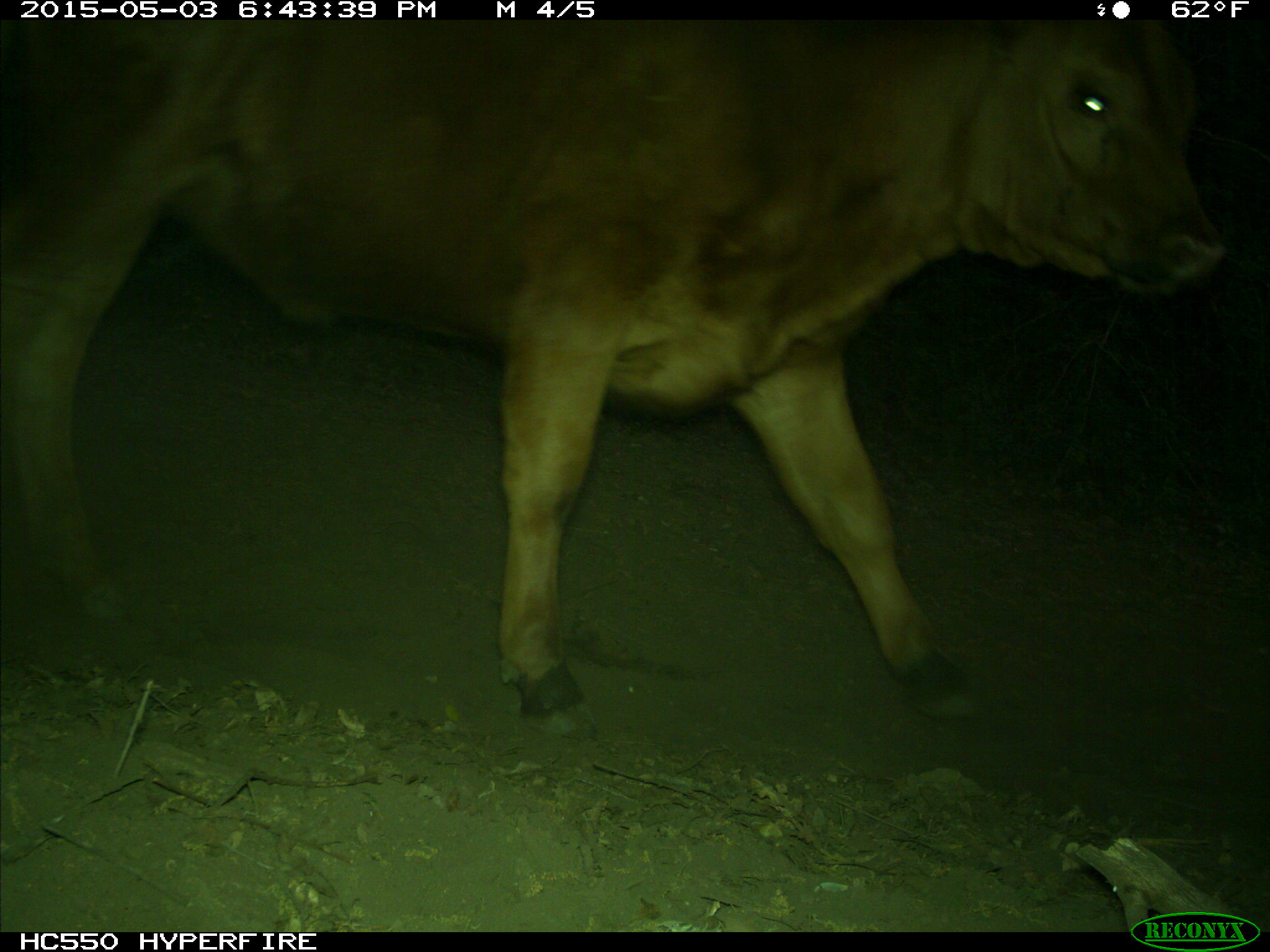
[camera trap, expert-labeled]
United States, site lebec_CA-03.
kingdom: Animalia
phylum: Chordata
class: Mammalia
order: Artiodactyla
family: Bovidae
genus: Bos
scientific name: Bos taurus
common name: domestic cow